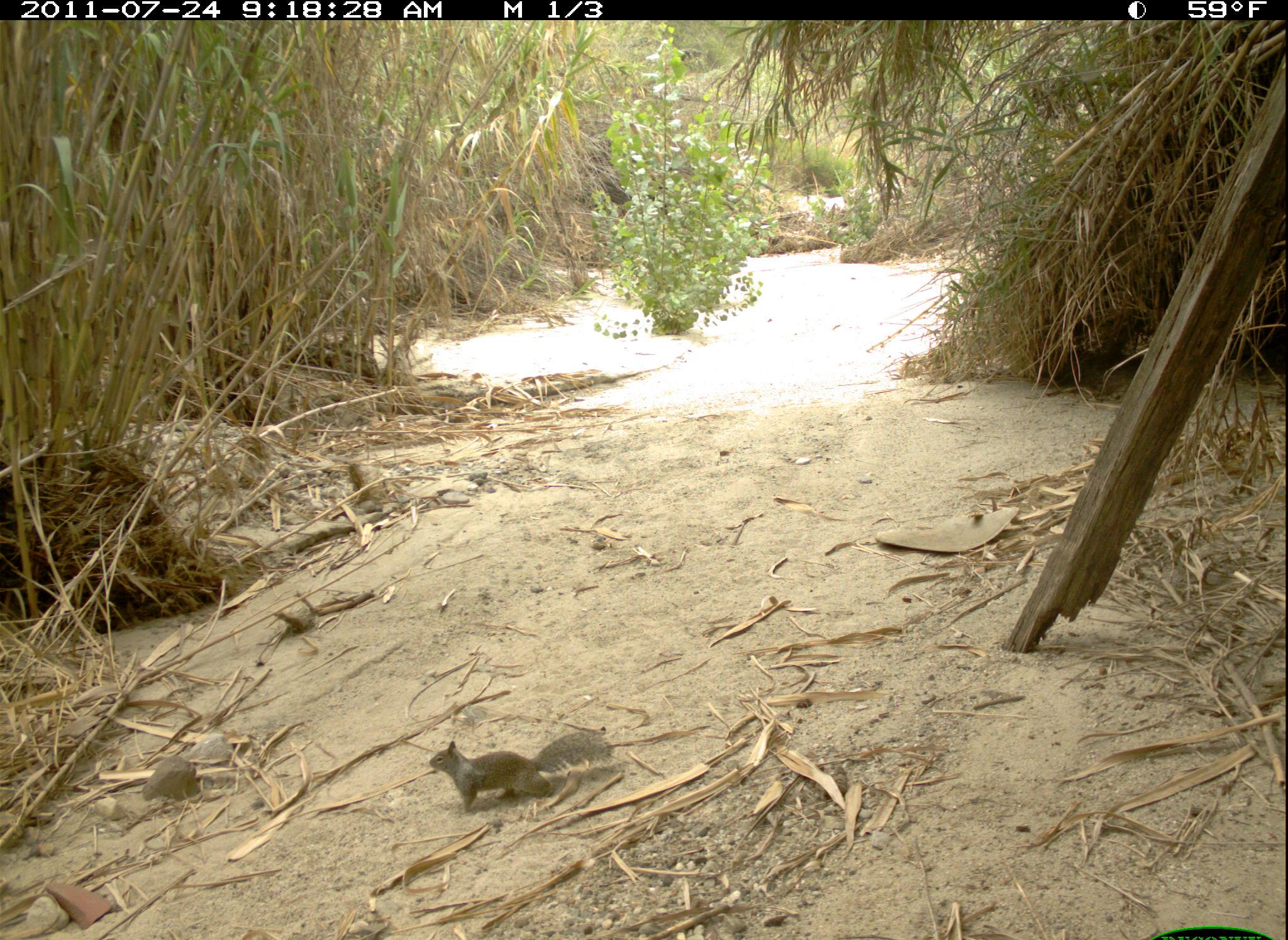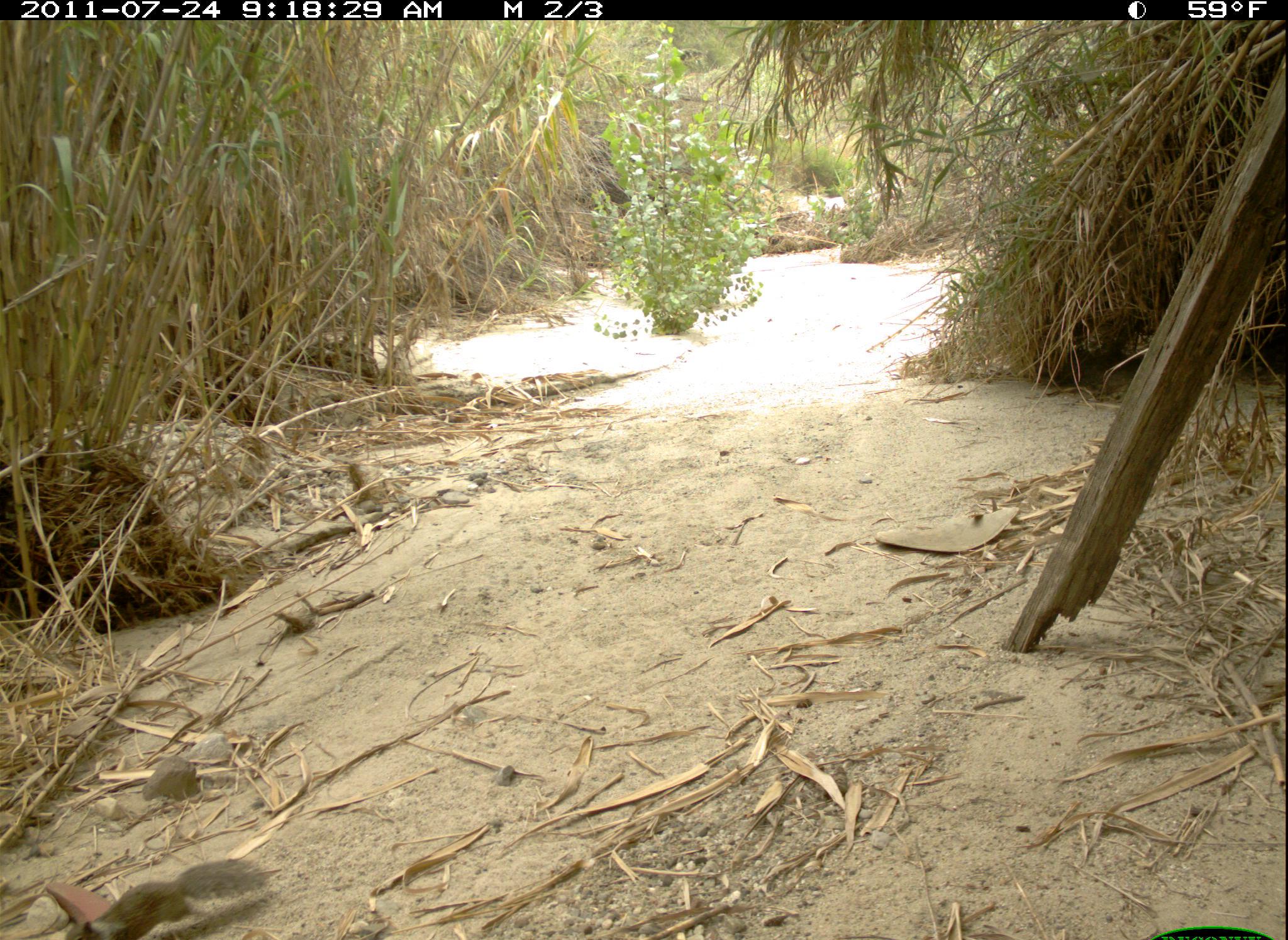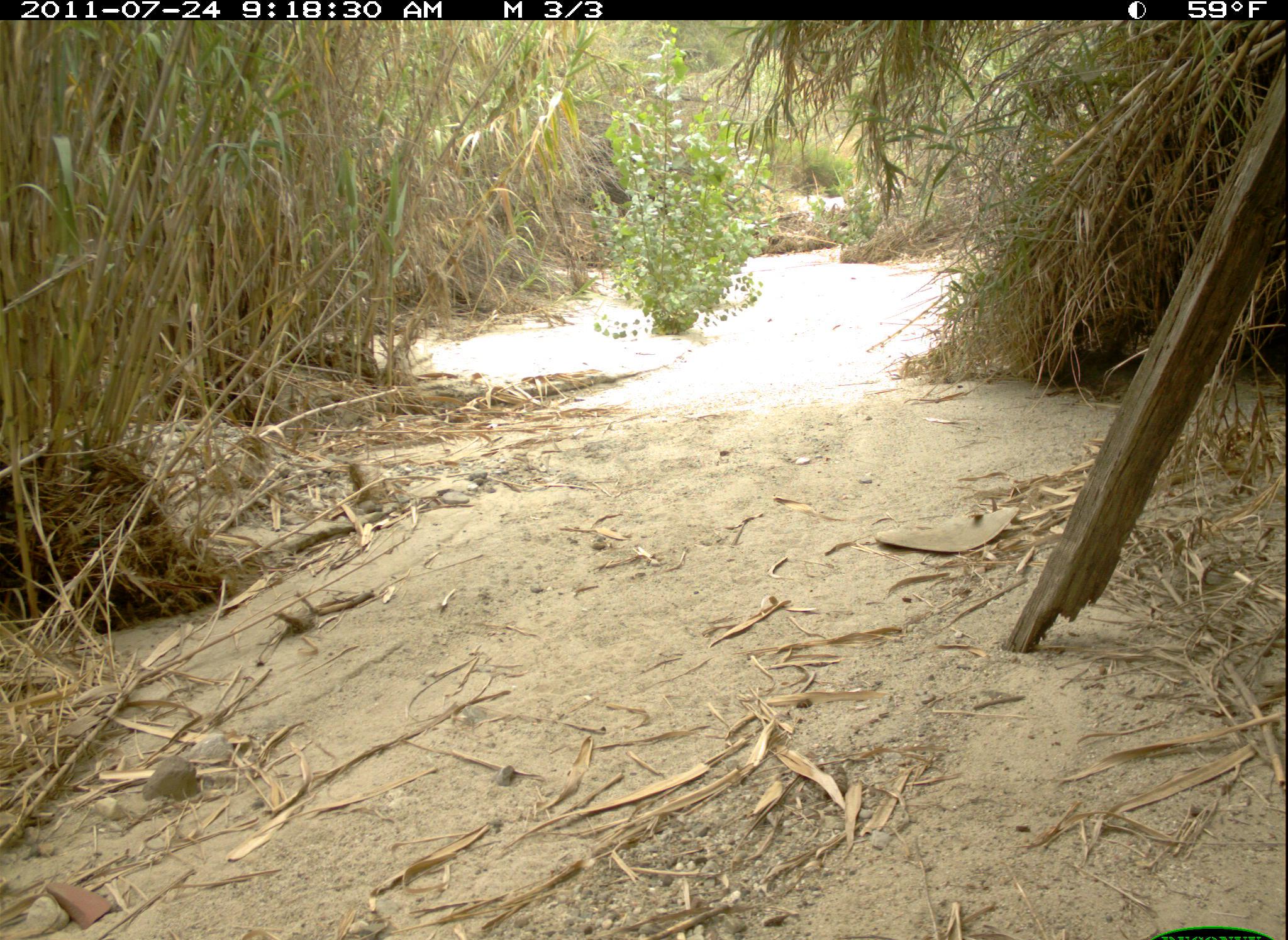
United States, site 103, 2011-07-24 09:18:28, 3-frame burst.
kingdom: Animalia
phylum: Chordata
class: Mammalia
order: Rodentia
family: Sciuridae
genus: Sciurus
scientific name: Sciurus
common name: squirrel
Squirrel (Sciurus).